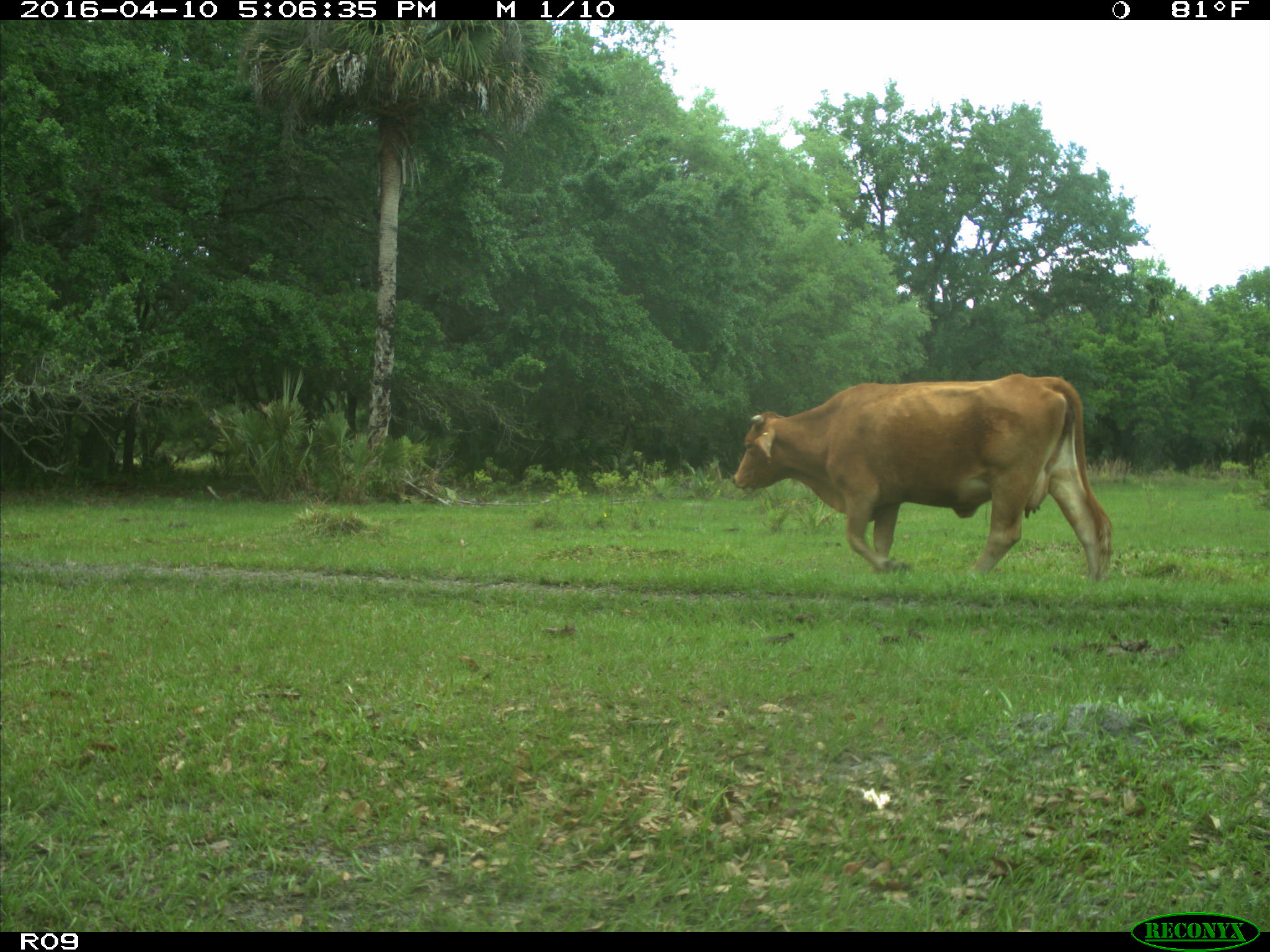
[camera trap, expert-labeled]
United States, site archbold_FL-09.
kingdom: Animalia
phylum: Chordata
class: Mammalia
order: Artiodactyla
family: Bovidae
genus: Bos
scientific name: Bos taurus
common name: domestic cow